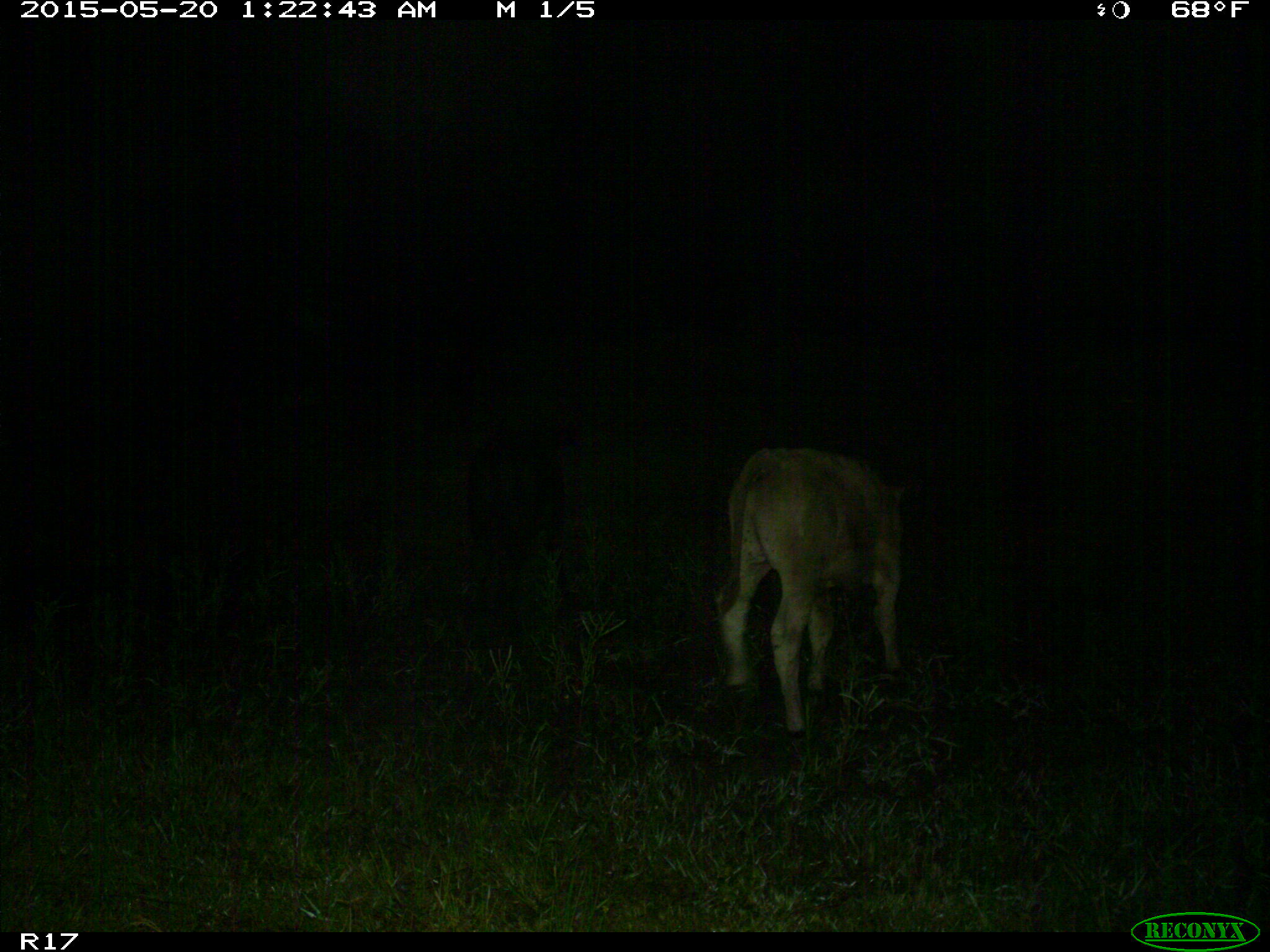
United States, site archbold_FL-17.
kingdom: Animalia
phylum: Chordata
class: Mammalia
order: Artiodactyla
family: Bovidae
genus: Bos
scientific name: Bos taurus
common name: domestic cow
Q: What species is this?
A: Bos taurus (domestic cow).